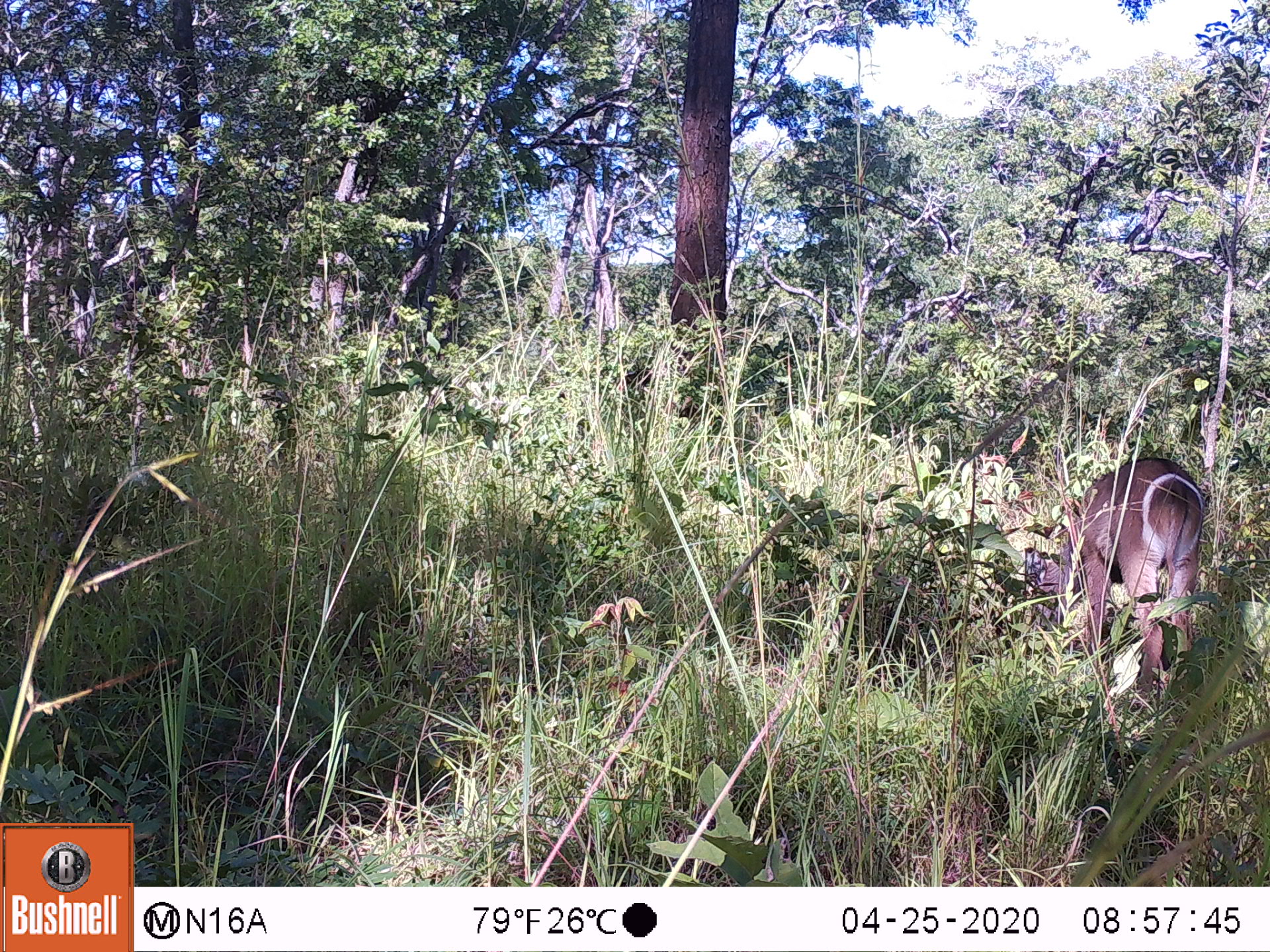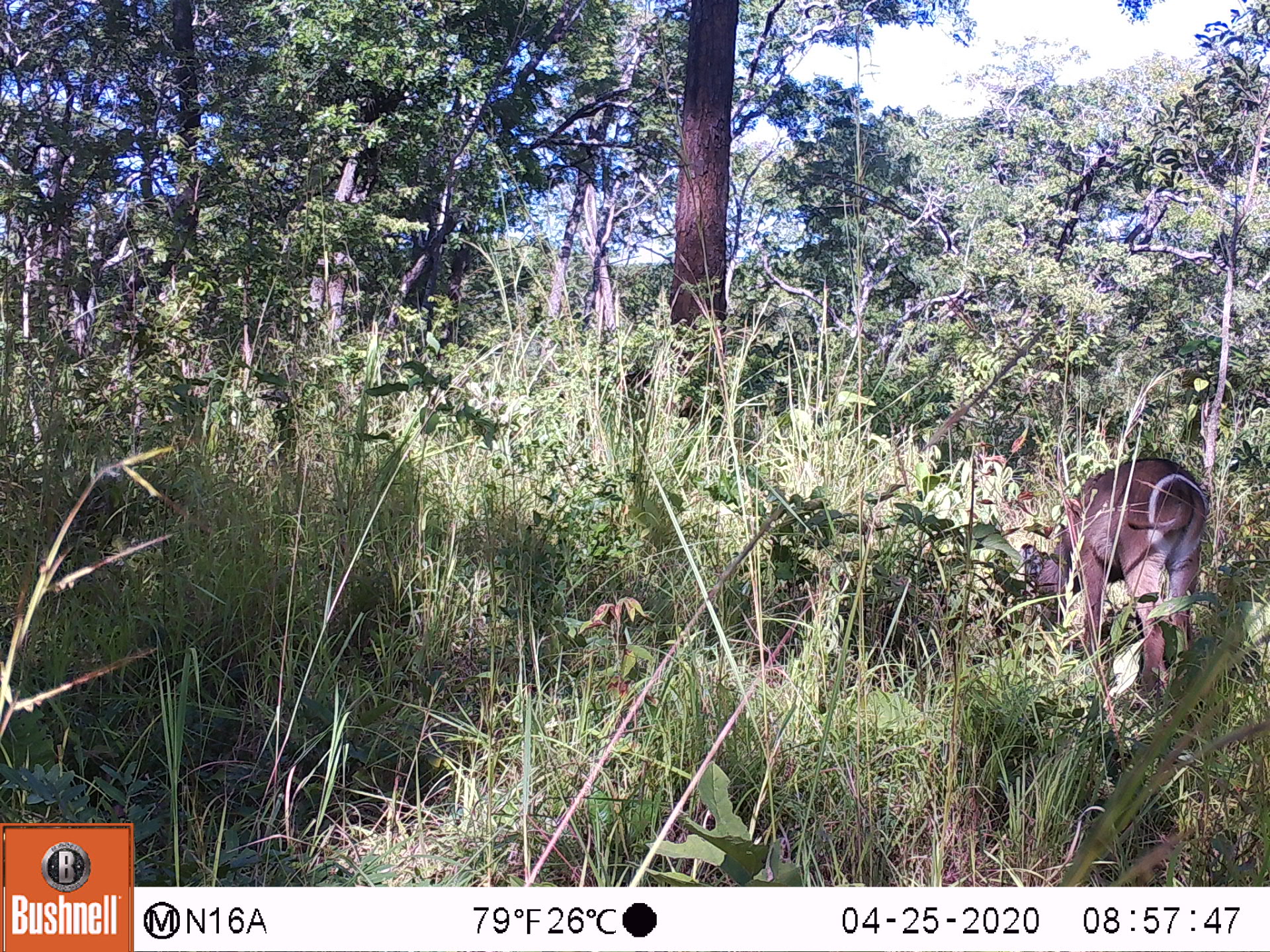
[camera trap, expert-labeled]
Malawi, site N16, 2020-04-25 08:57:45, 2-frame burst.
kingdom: Animalia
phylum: Chordata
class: Mammalia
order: Artiodactyla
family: Bovidae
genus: Kobus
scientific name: Kobus ellipsiprymnus ellipsiprymnus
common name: common waterbuck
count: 1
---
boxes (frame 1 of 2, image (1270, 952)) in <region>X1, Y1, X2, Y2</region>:
common waterbuck: <region>1025, 451, 1209, 717</region>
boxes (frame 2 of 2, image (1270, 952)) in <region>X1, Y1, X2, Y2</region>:
common waterbuck: <region>1027, 448, 1212, 705</region>